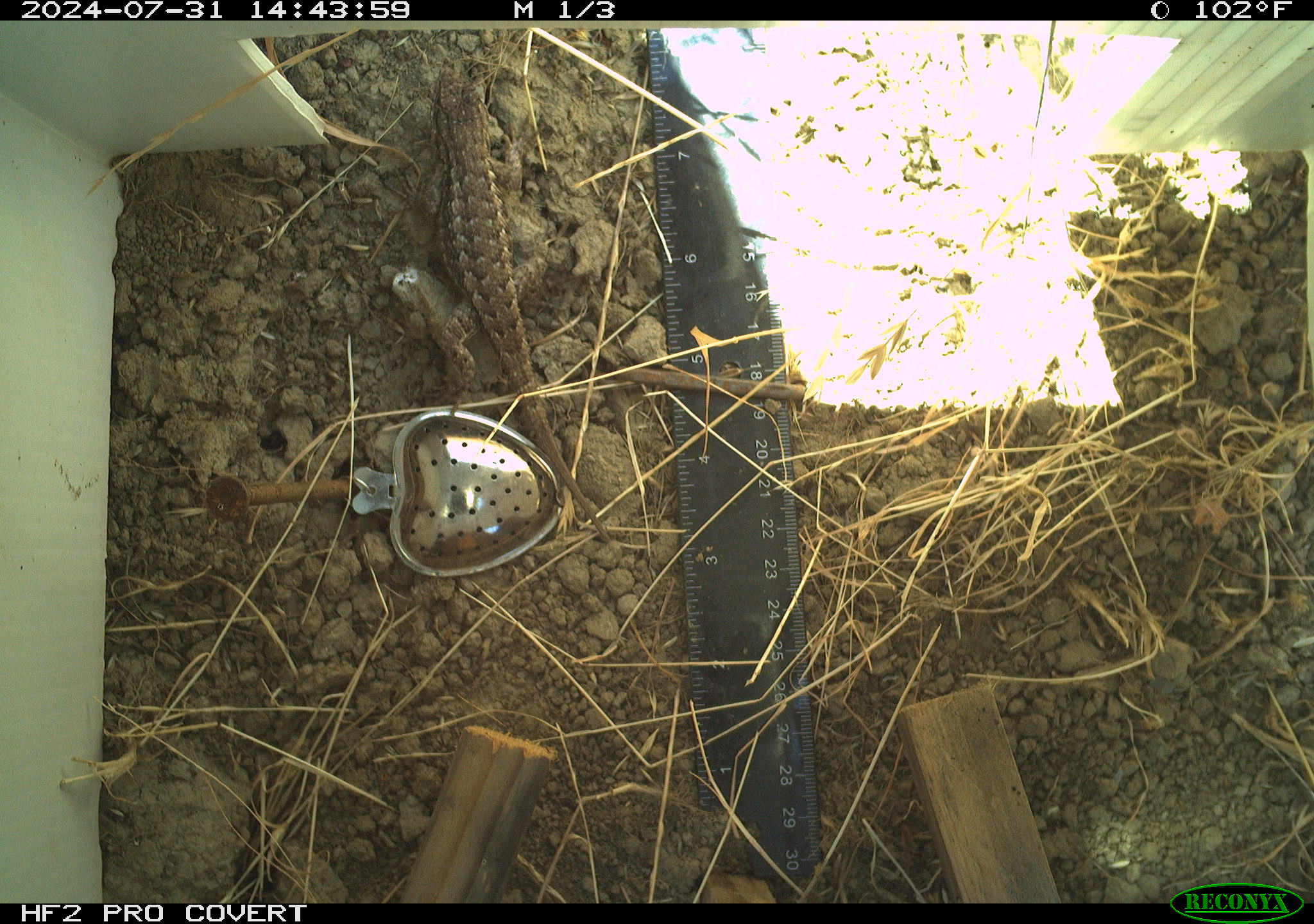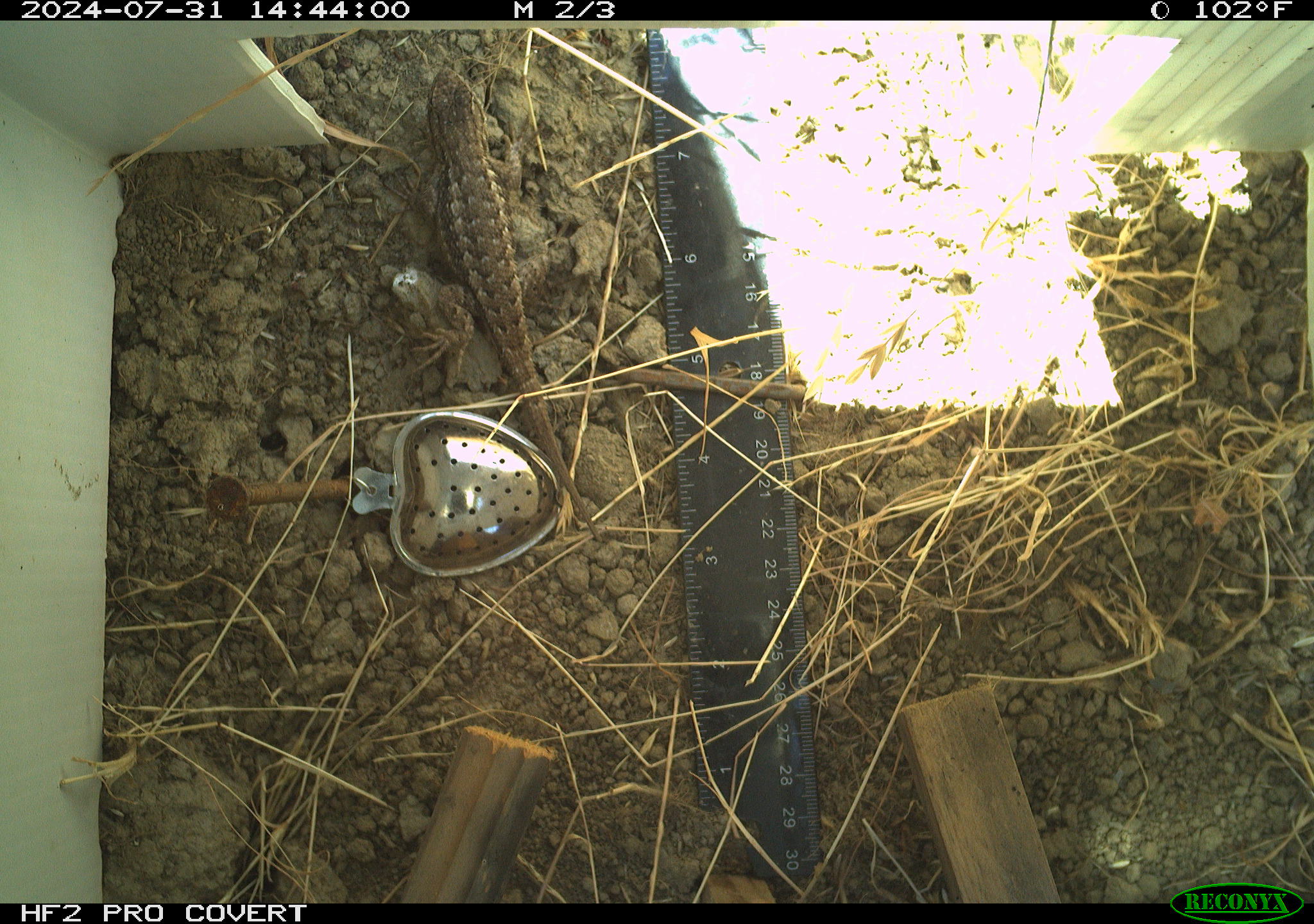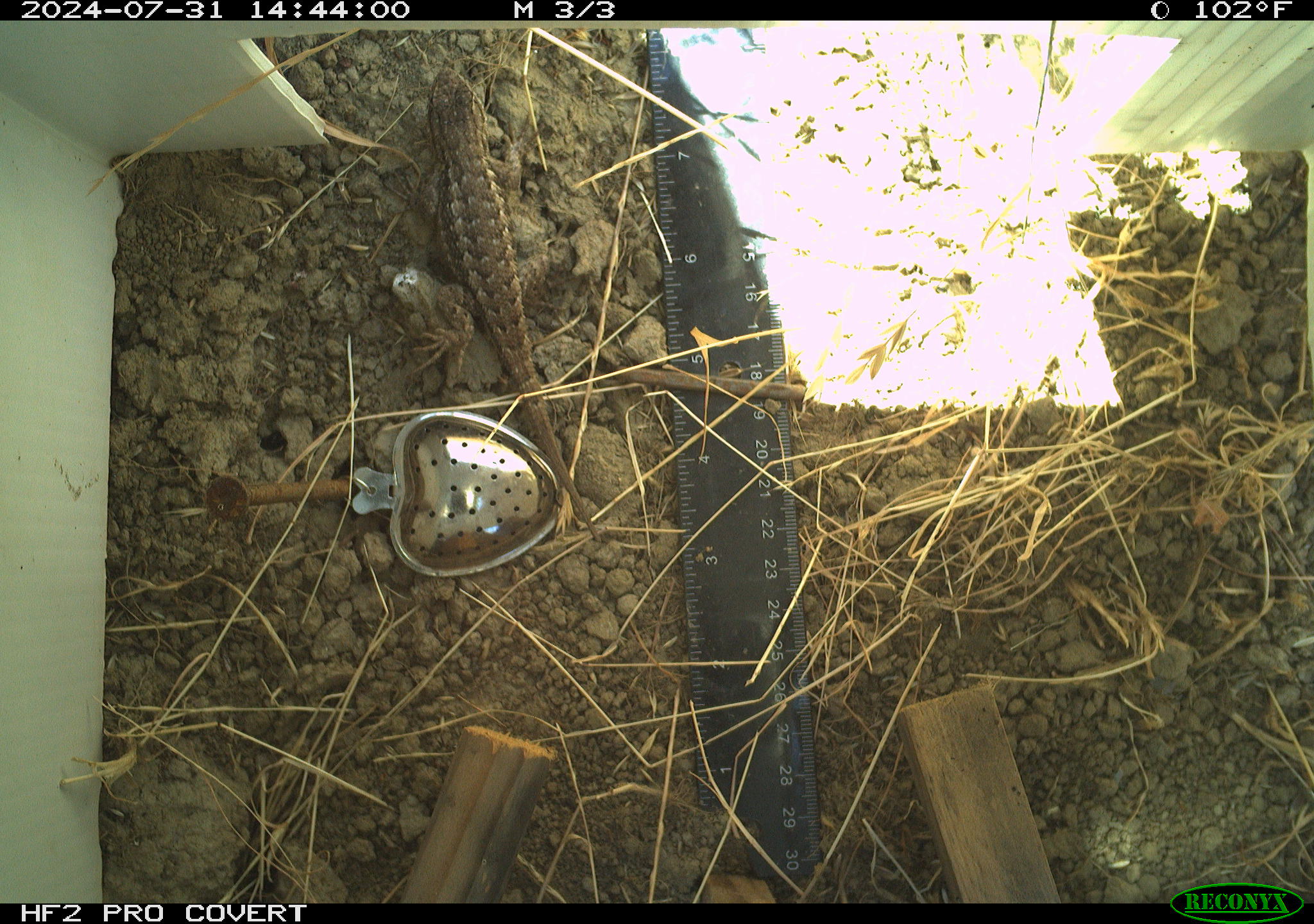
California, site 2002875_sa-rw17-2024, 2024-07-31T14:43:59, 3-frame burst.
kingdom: Animalia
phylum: Chordata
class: Reptilia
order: Squamata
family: Phrynosomatidae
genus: Sceloporus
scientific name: Sceloporus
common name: spiny lizards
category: sceloporus species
Sceloporus species (spiny lizards) (Sceloporus).